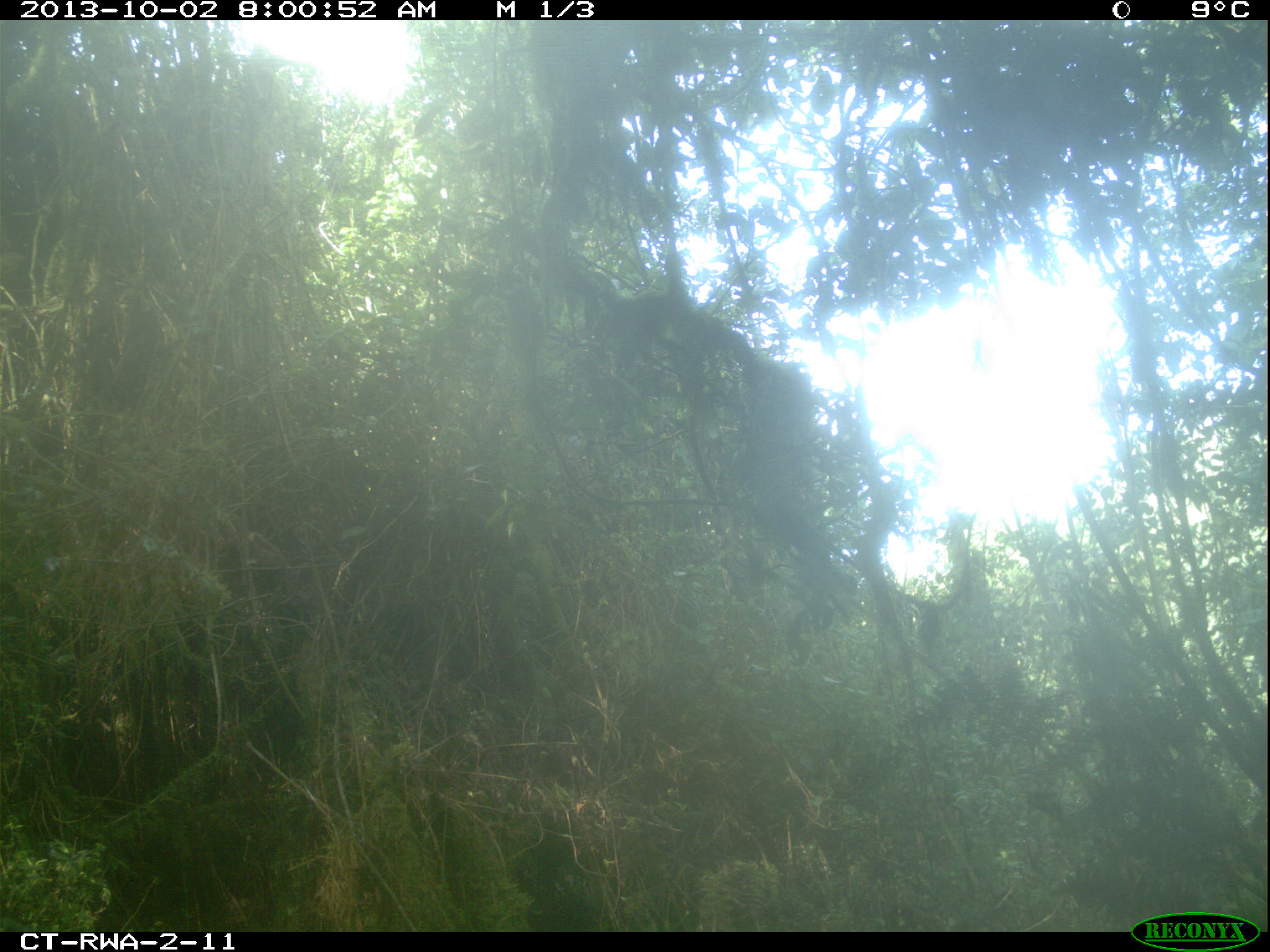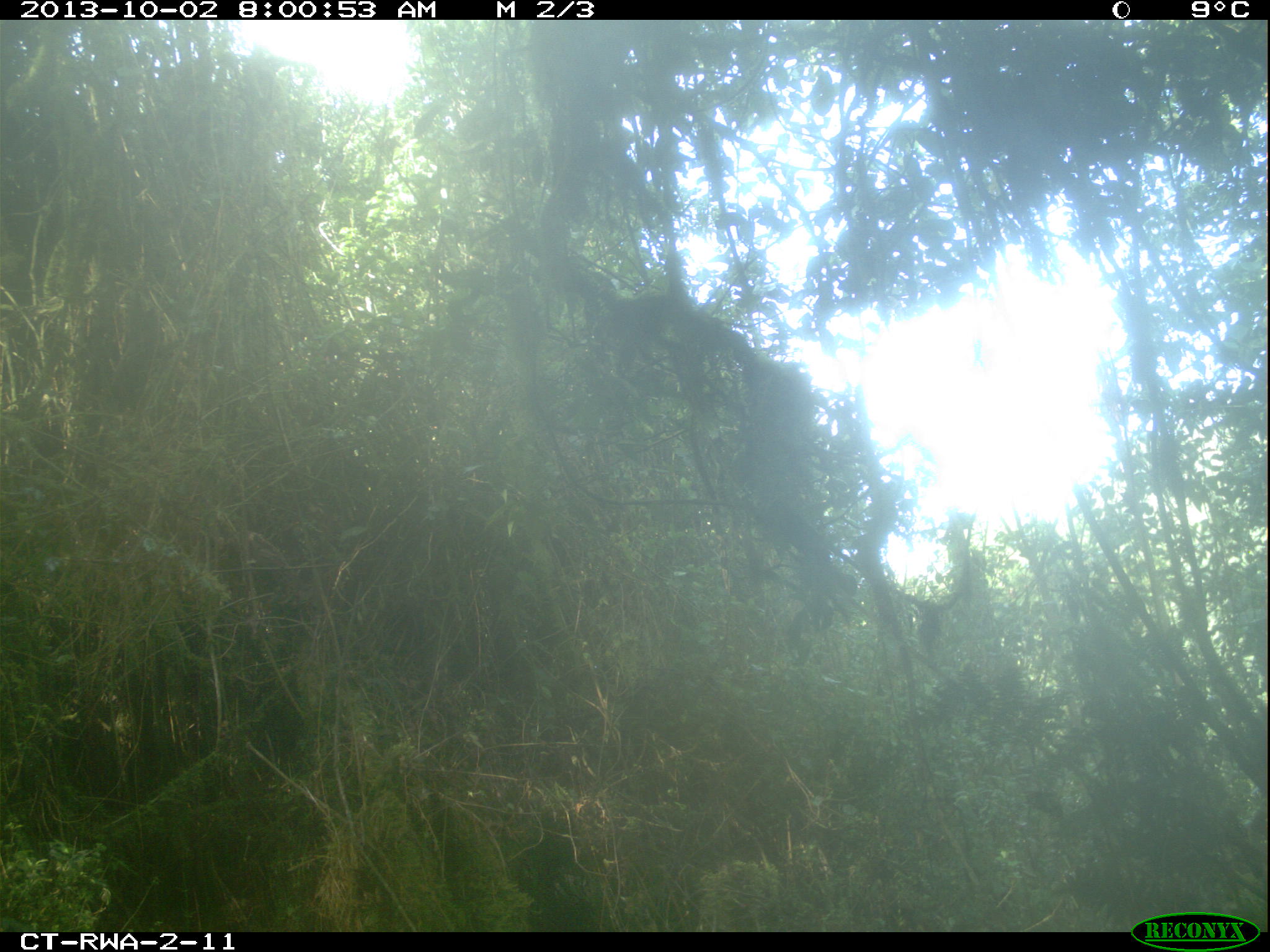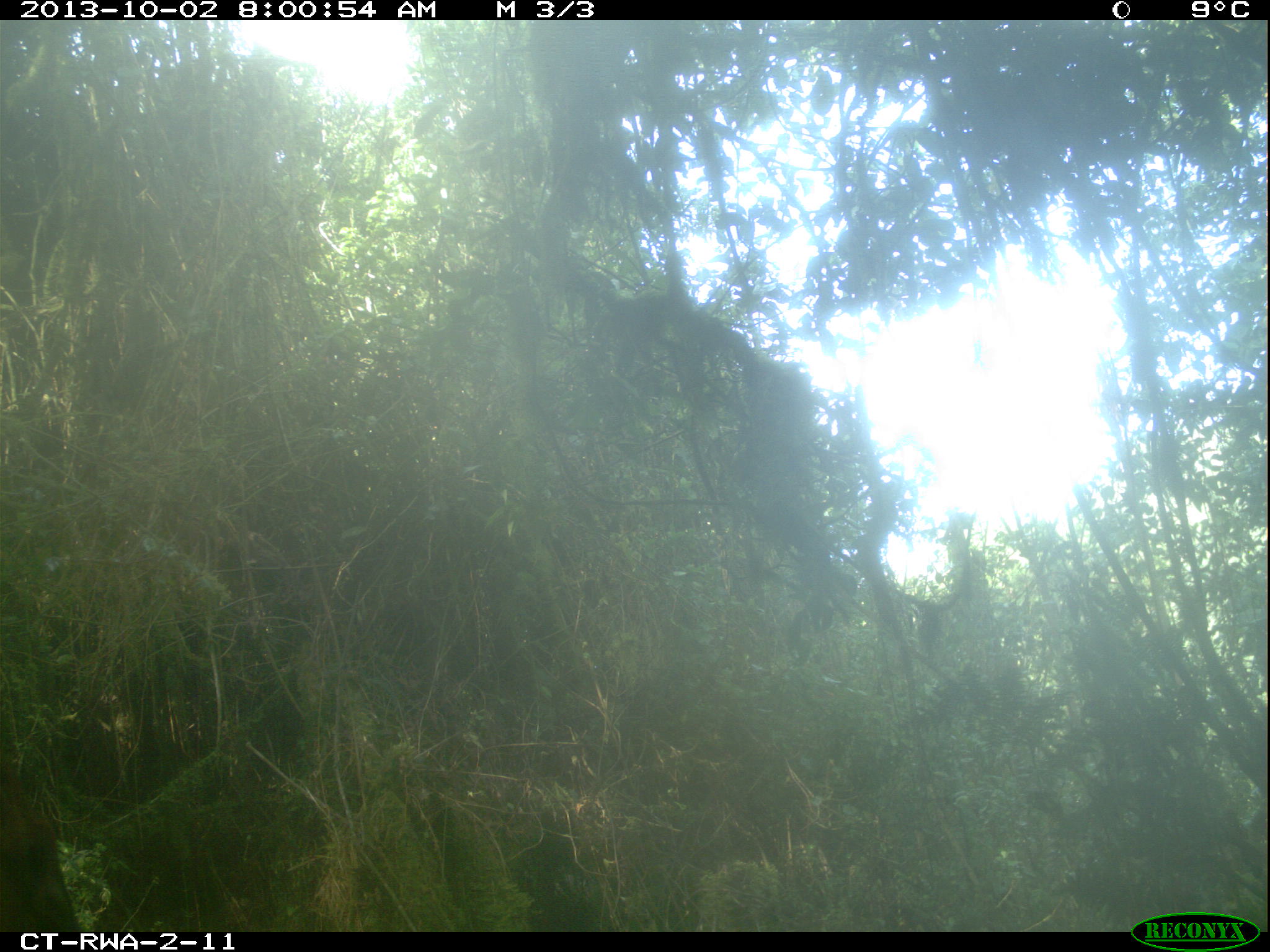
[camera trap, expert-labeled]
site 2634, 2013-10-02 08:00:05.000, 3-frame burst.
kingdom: Animalia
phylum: Chordata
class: Mammalia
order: Artiodactyla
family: Bovidae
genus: Cephalophus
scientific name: Cephalophus nigrifrons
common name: black-fronted duiker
Cephalophus nigrifrons (black-fronted duiker), count 1.